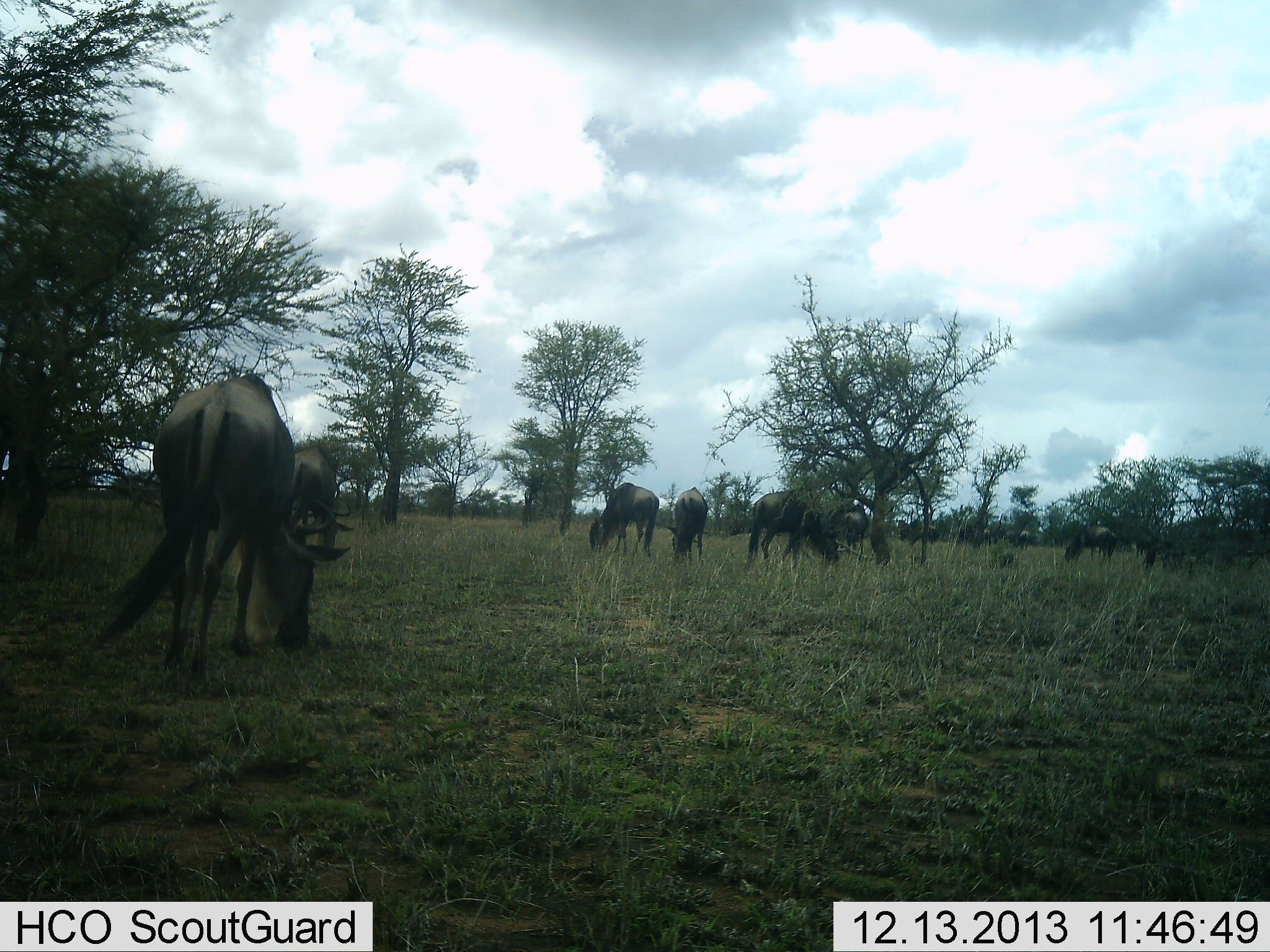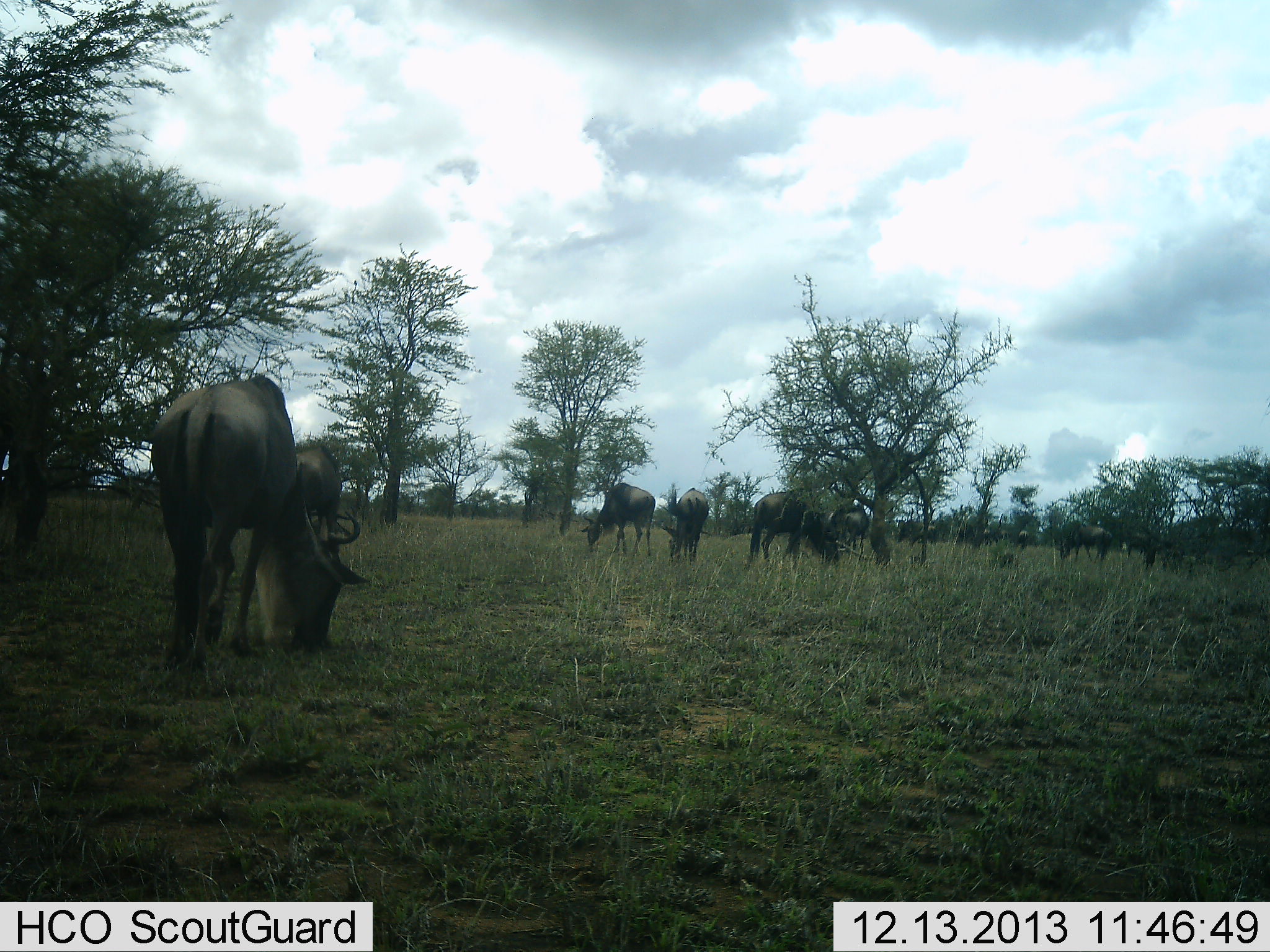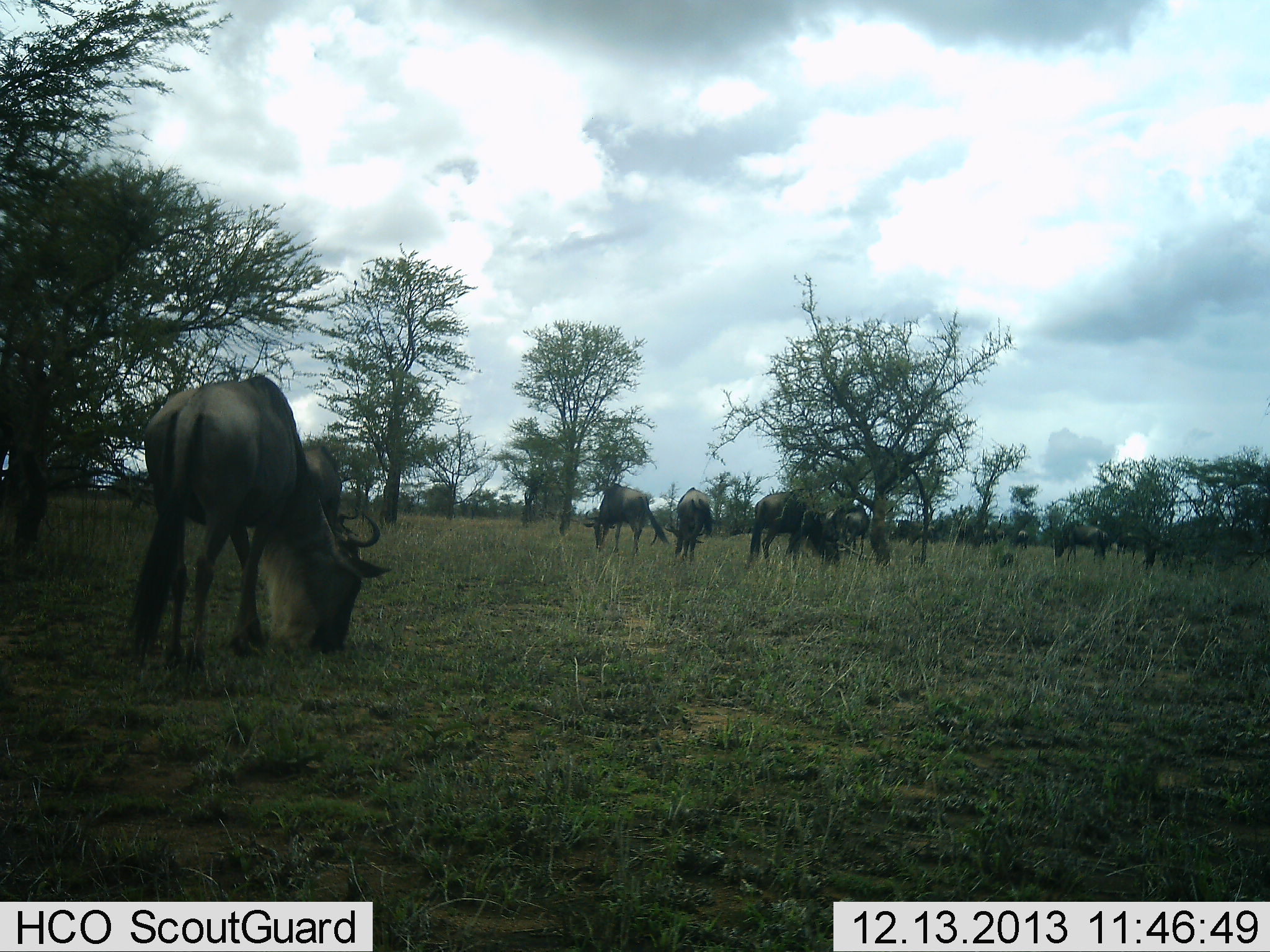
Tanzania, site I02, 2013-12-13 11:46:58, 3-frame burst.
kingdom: Animalia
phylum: Chordata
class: Mammalia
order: Artiodactyla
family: Bovidae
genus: Connochaetes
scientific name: Connochaetes taurinus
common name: blue wildebeest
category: wildebeest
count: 11-50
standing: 30%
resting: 0%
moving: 20%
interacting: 0%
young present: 0%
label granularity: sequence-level